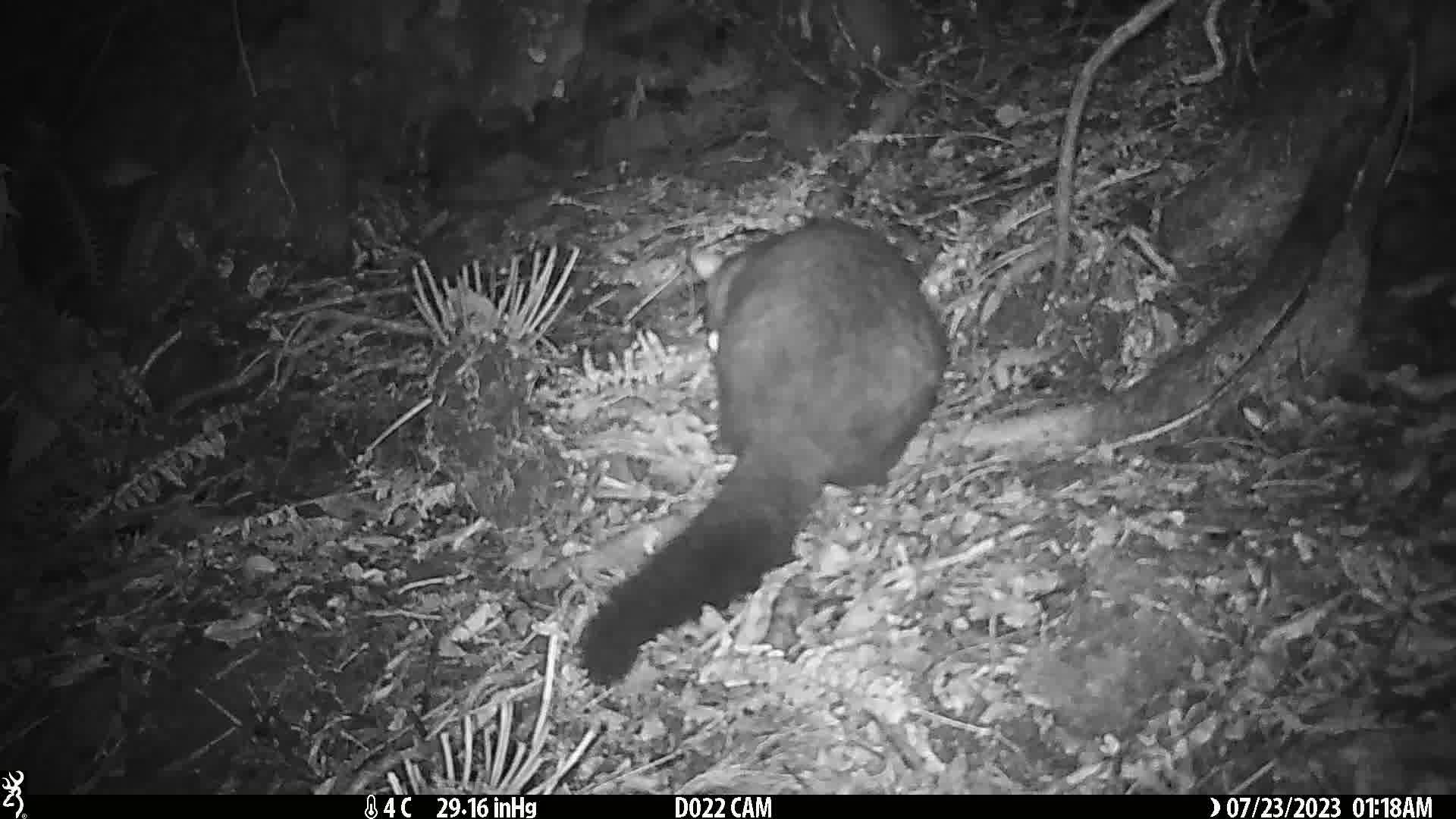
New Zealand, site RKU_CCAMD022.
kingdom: Animalia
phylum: Chordata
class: Mammalia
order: Diprotodontia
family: Phalangeridae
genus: Trichosurus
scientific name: Trichosurus vulpecula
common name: common brushtail possum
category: possum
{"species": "possum (common brushtail possum) (Trichosurus vulpecula)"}